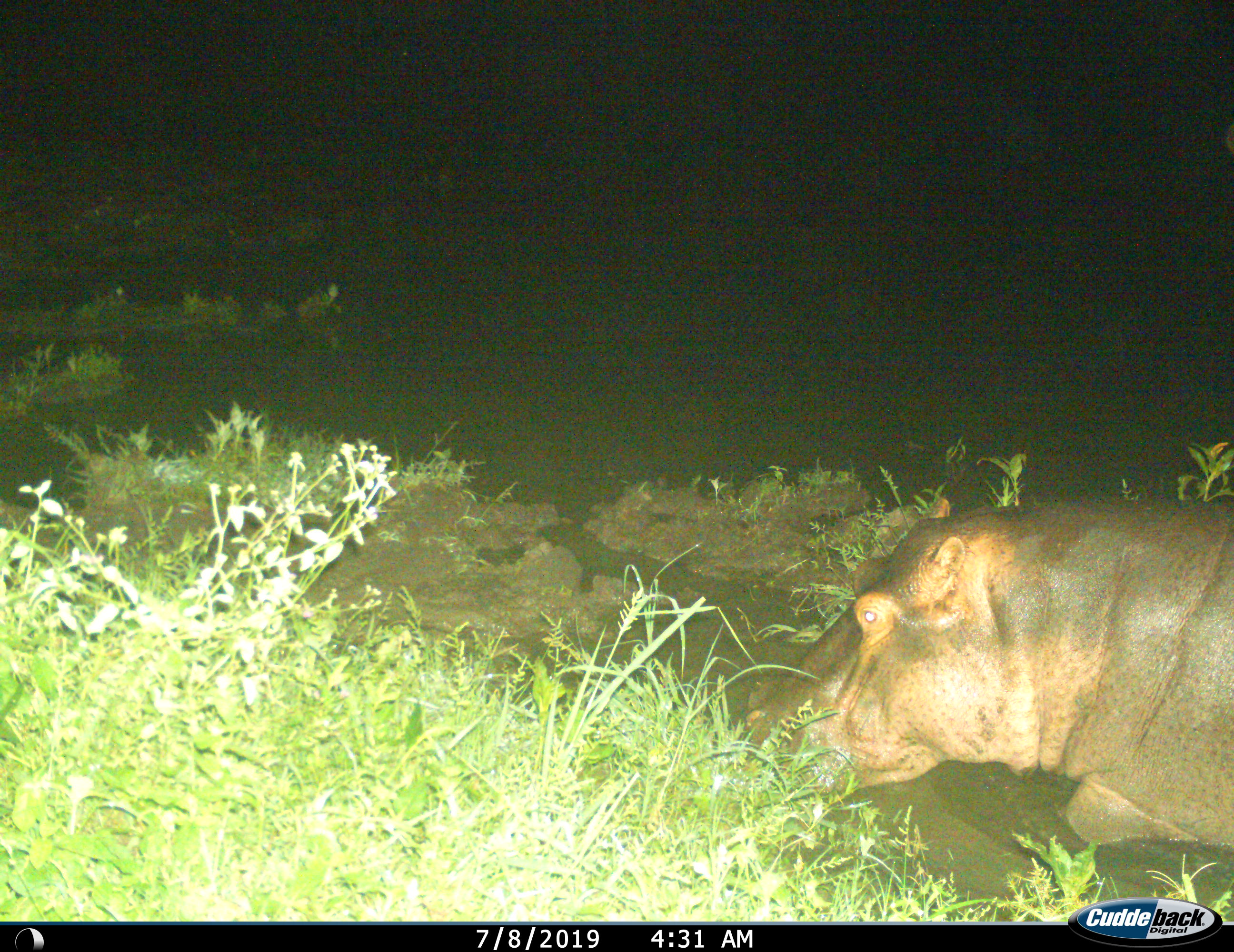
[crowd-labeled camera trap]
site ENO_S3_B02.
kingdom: Animalia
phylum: Chordata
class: Mammalia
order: Artiodactyla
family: Hippopotamidae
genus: Hippopotamus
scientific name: Hippopotamus amphibius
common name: hippopotamus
Hippopotamus (Hippopotamus amphibius), count 1. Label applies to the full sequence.